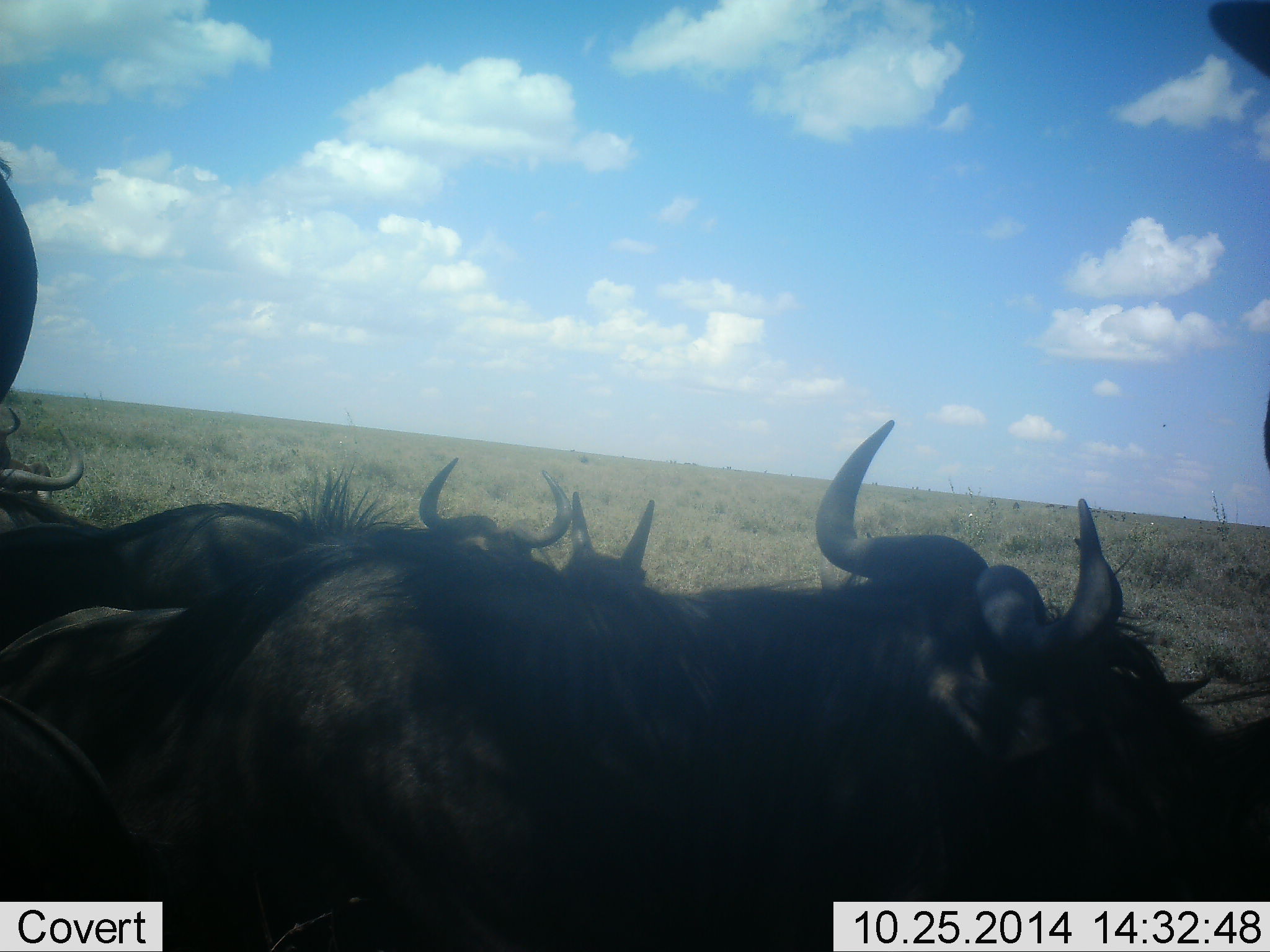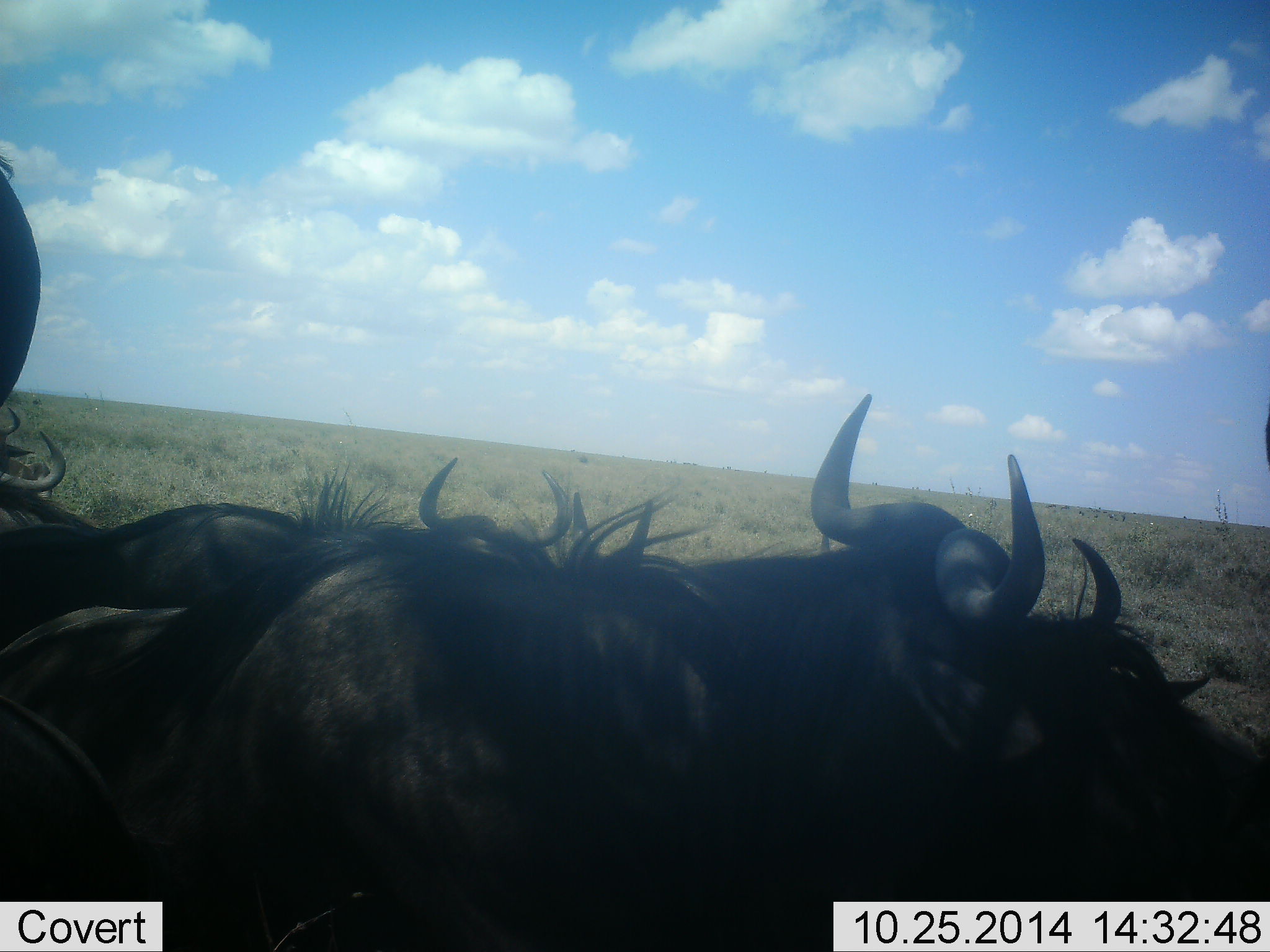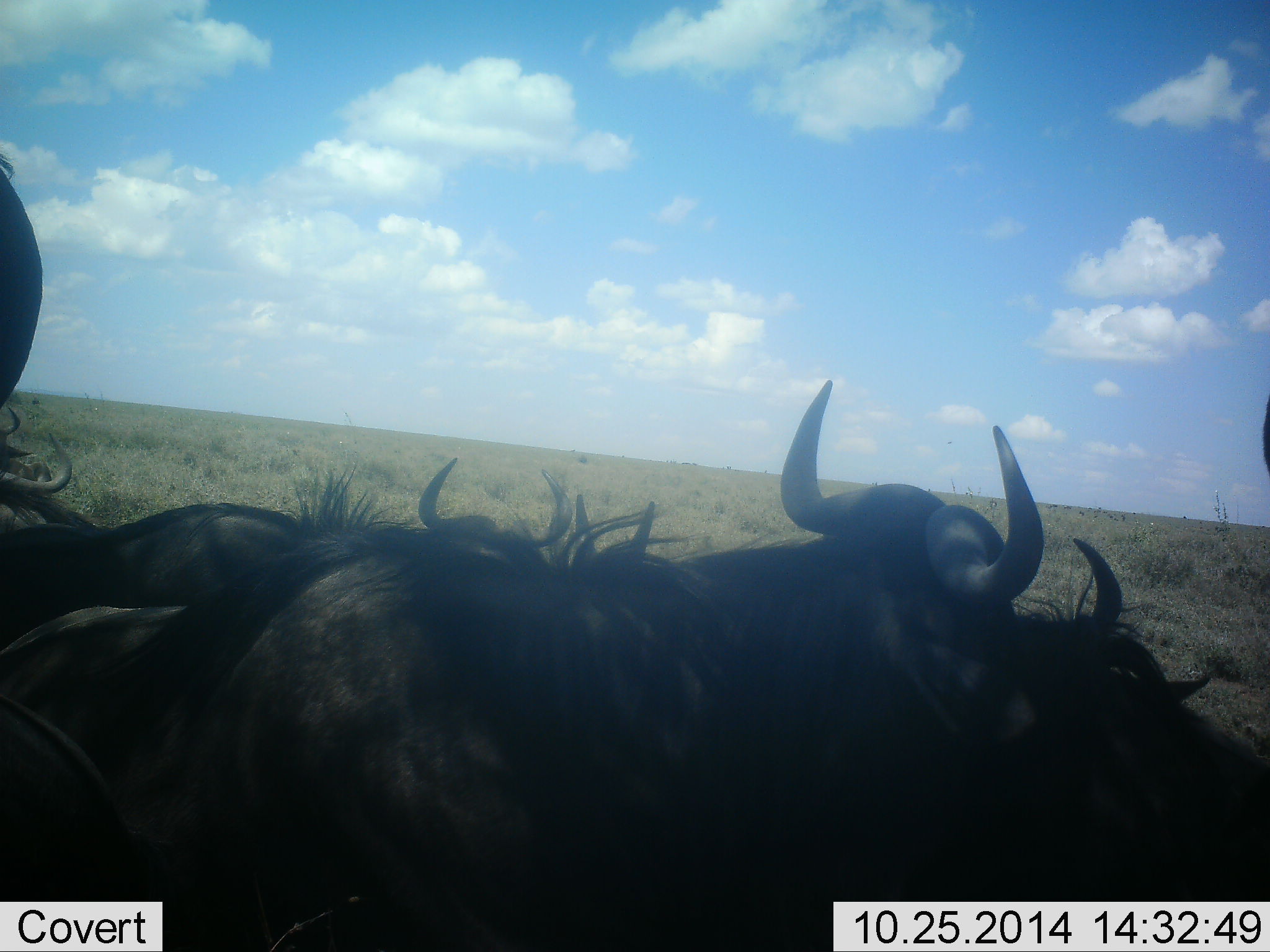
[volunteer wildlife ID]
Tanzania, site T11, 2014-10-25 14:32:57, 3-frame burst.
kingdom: Animalia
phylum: Chordata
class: Mammalia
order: Artiodactyla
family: Bovidae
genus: Connochaetes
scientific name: Connochaetes taurinus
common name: blue wildebeest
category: wildebeest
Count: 5.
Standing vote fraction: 50%.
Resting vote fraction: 40%.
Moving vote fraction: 10%.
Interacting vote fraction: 0%.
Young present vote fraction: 10%.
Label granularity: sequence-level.